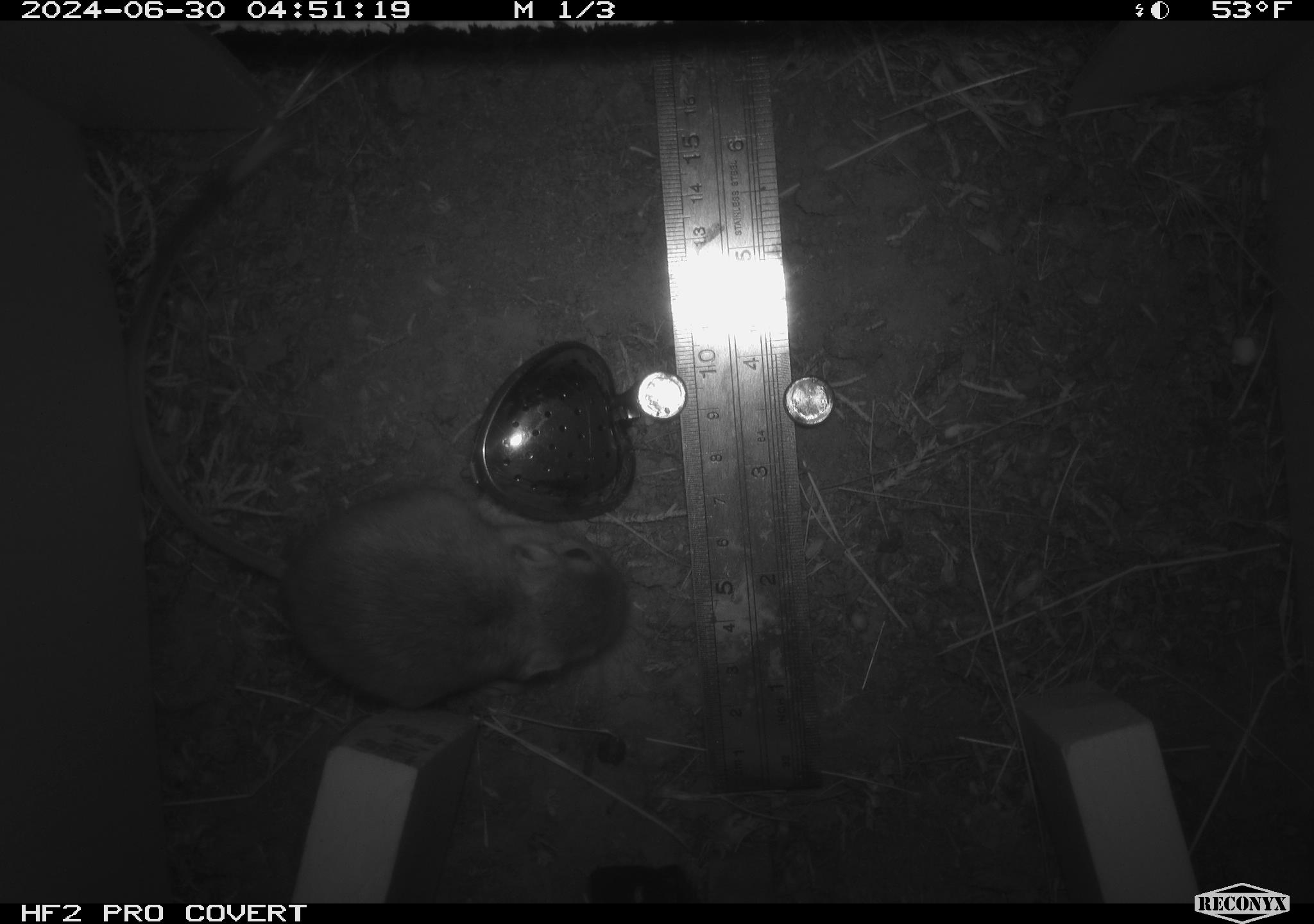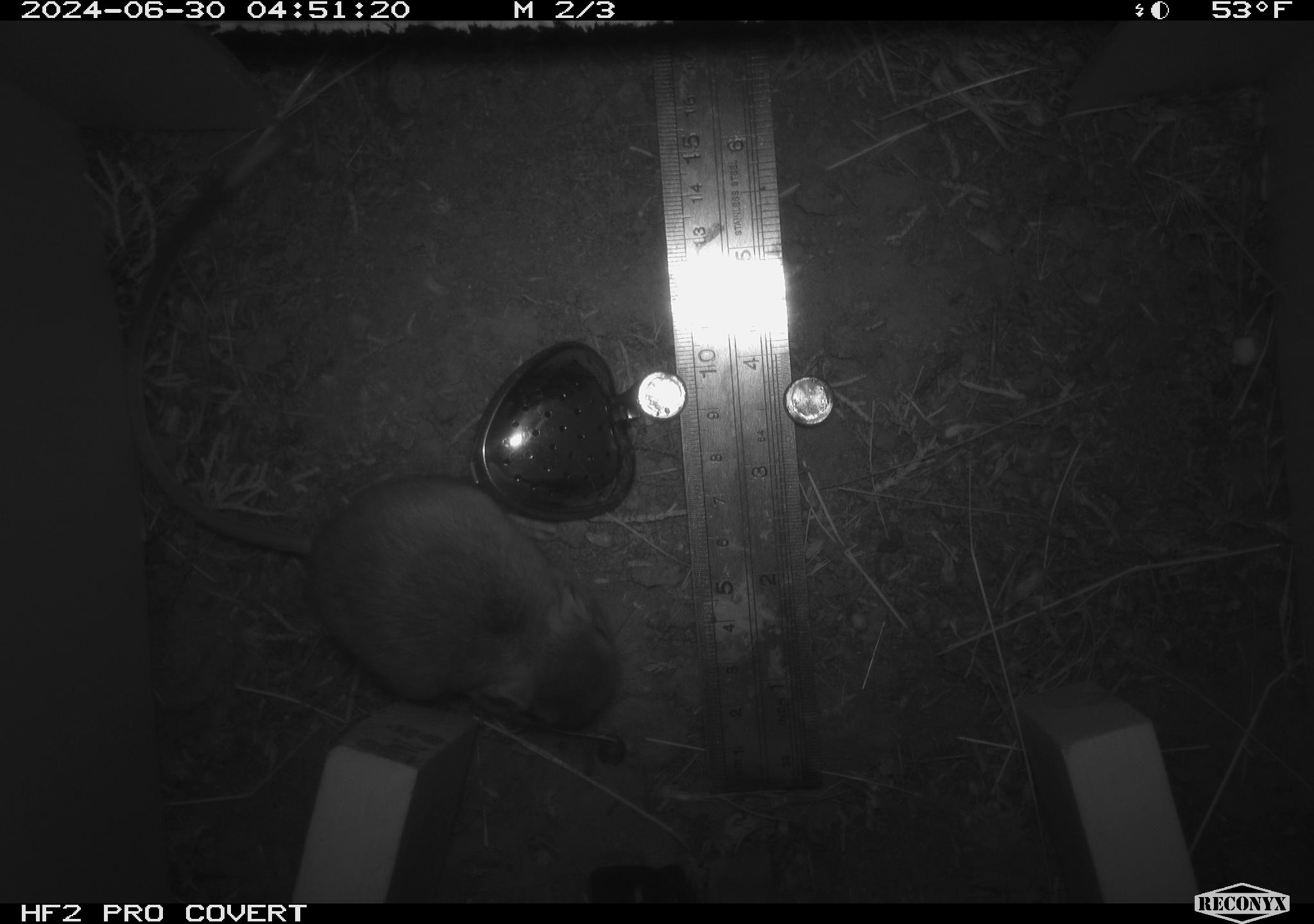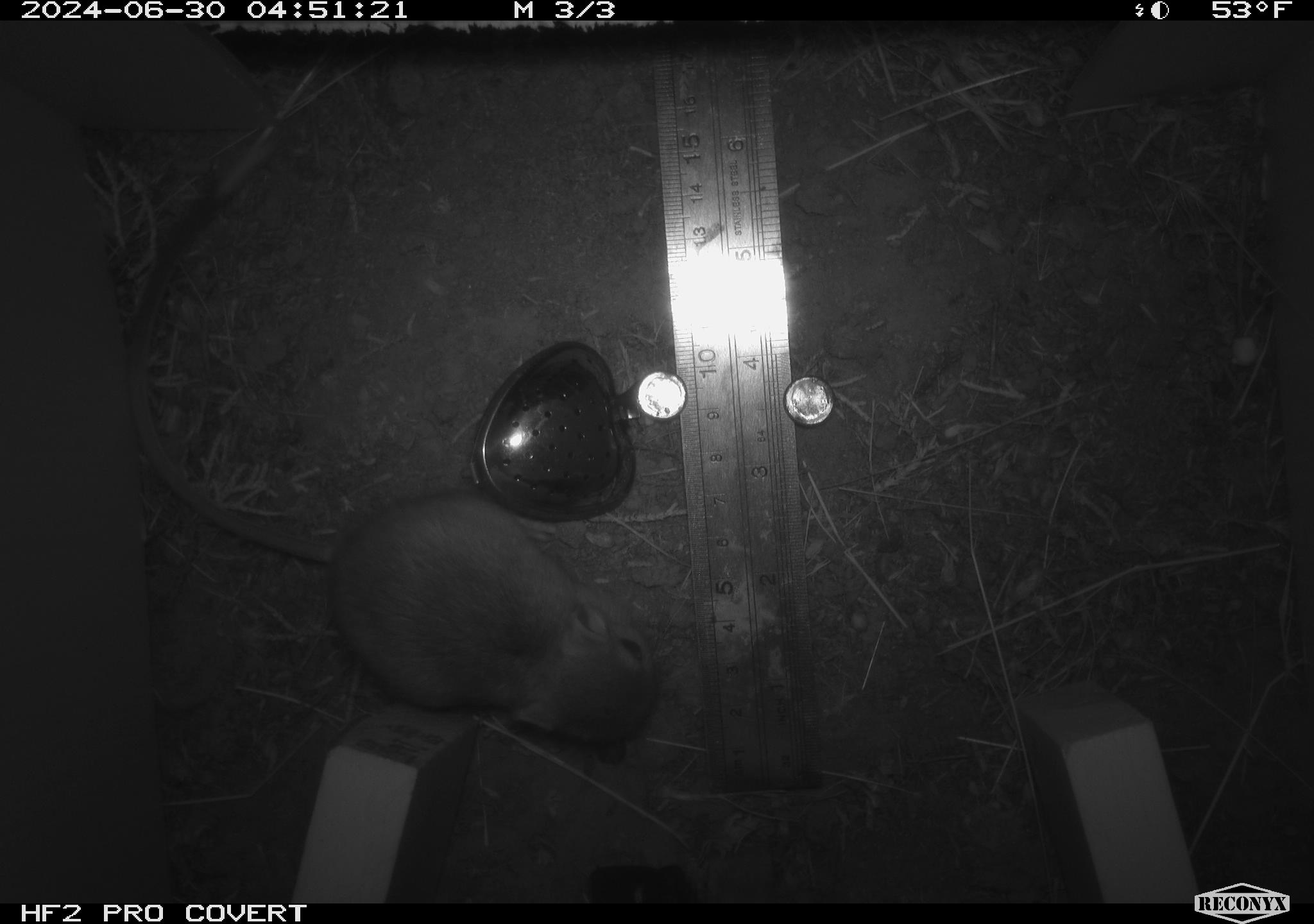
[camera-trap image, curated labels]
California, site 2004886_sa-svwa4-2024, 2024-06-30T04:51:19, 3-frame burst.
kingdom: Animalia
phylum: Chordata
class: Mammalia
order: Rodentia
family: Heteromyidae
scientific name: Heteromyidae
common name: kangaroo rats and pocket mice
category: heteromyidae family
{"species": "heteromyidae family (kangaroo rats and pocket mice) (Heteromyidae)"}